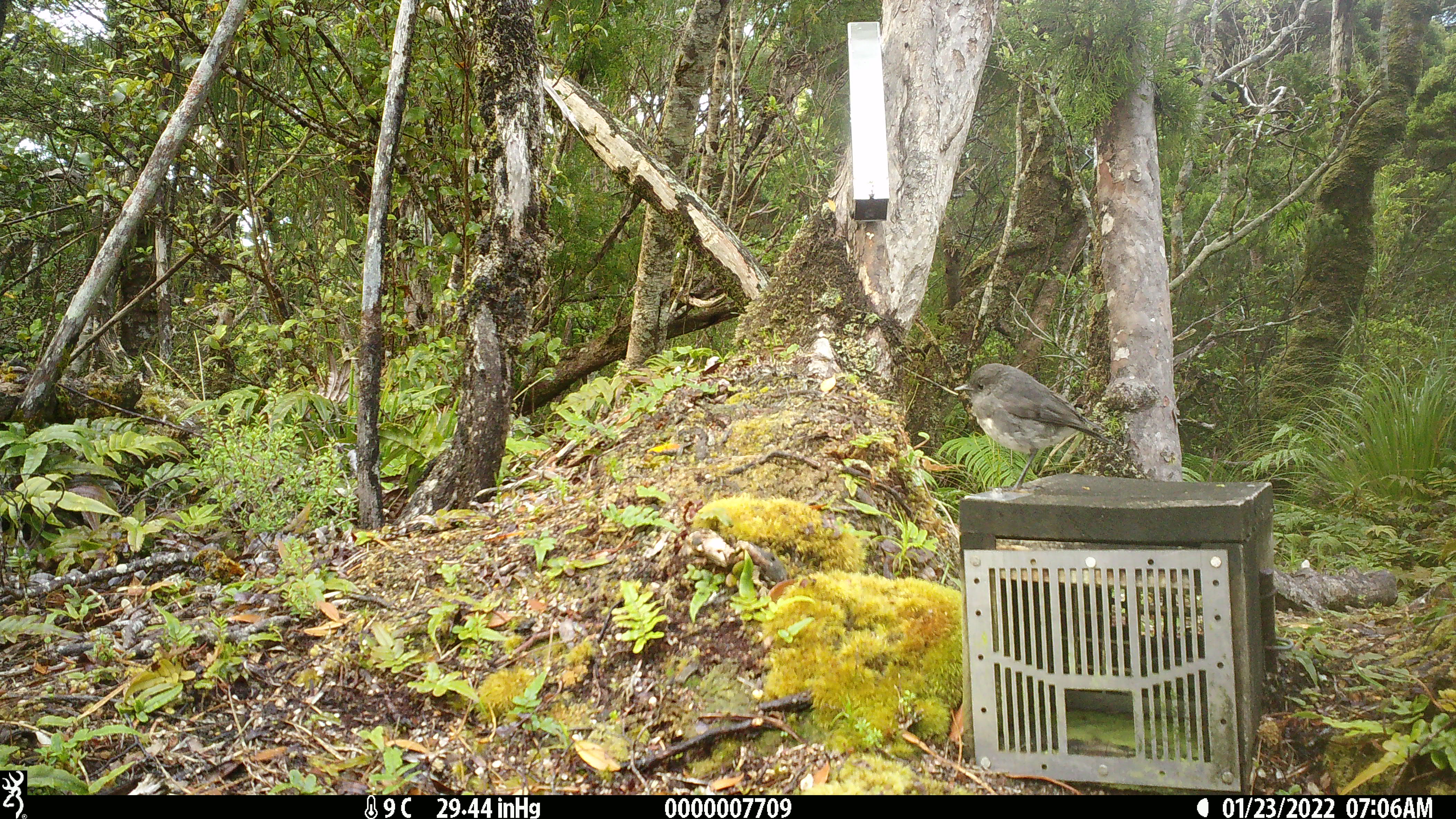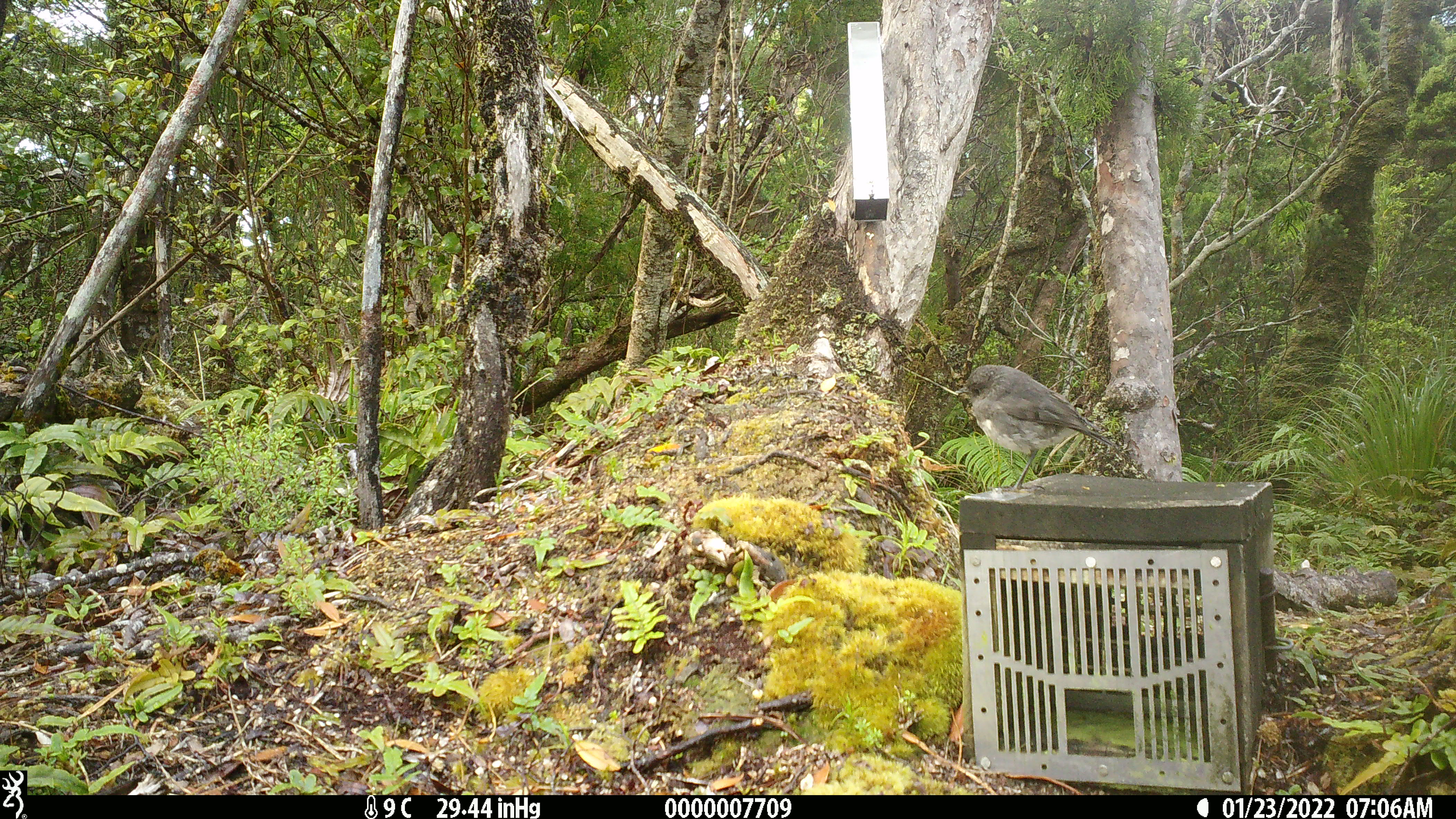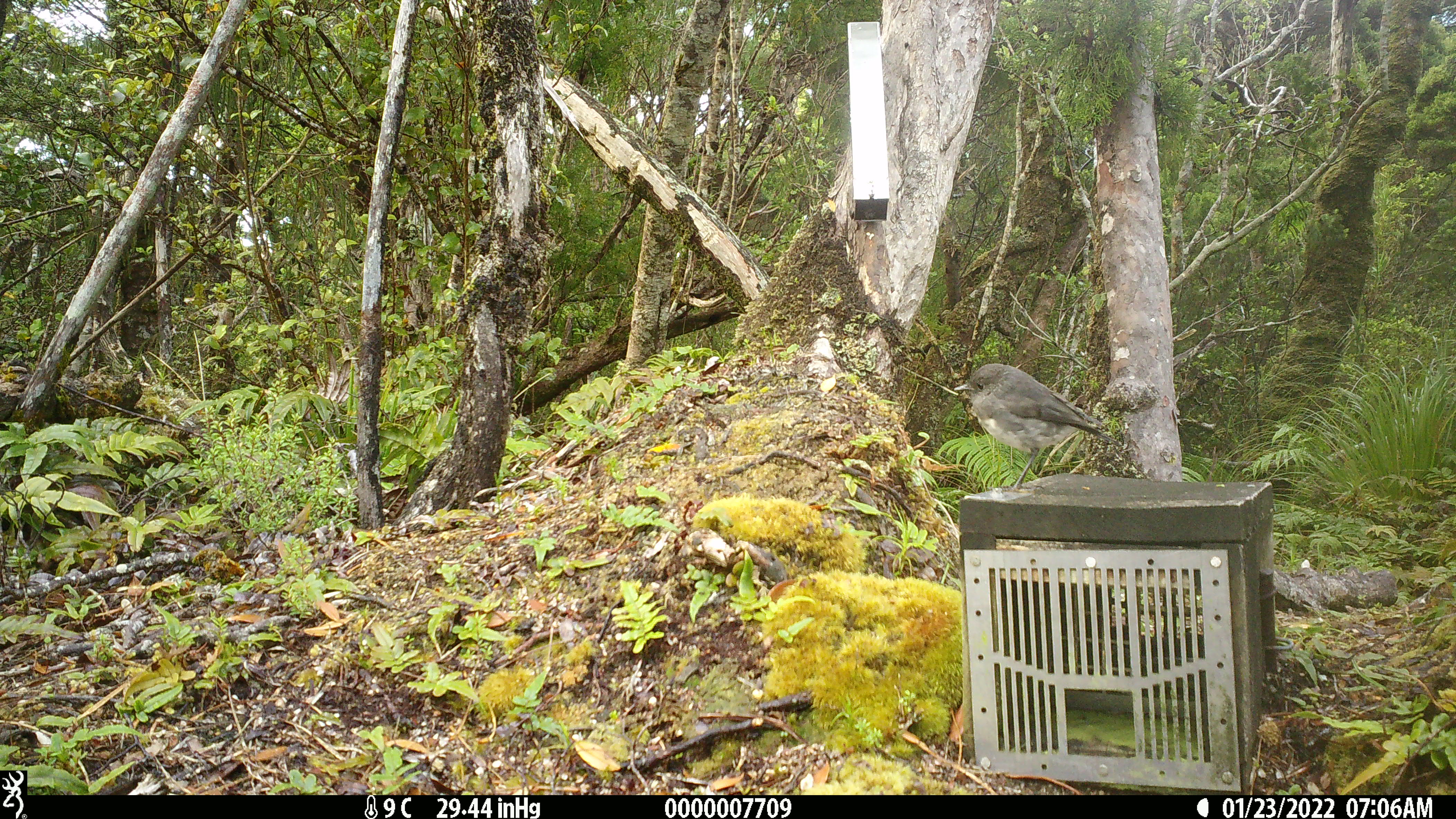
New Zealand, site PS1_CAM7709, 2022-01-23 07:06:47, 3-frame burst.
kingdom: Animalia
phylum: Chordata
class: Aves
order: Passeriformes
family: Petroicidae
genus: Petroica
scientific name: Petroica australis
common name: new zealand robin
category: robin